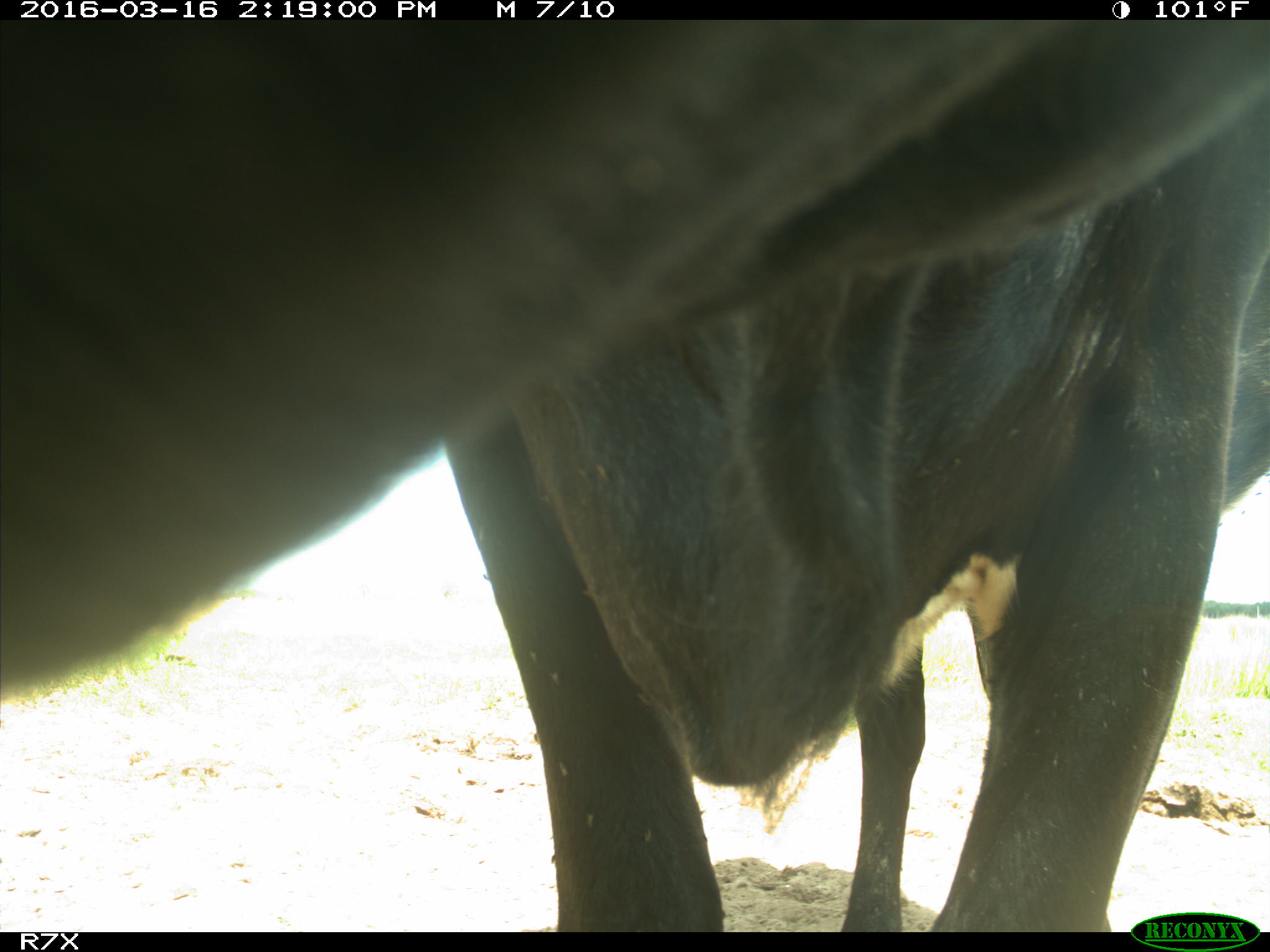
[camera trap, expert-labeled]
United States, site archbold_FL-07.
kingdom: Animalia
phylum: Chordata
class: Mammalia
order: Artiodactyla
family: Bovidae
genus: Bos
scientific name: Bos taurus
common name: domestic cow